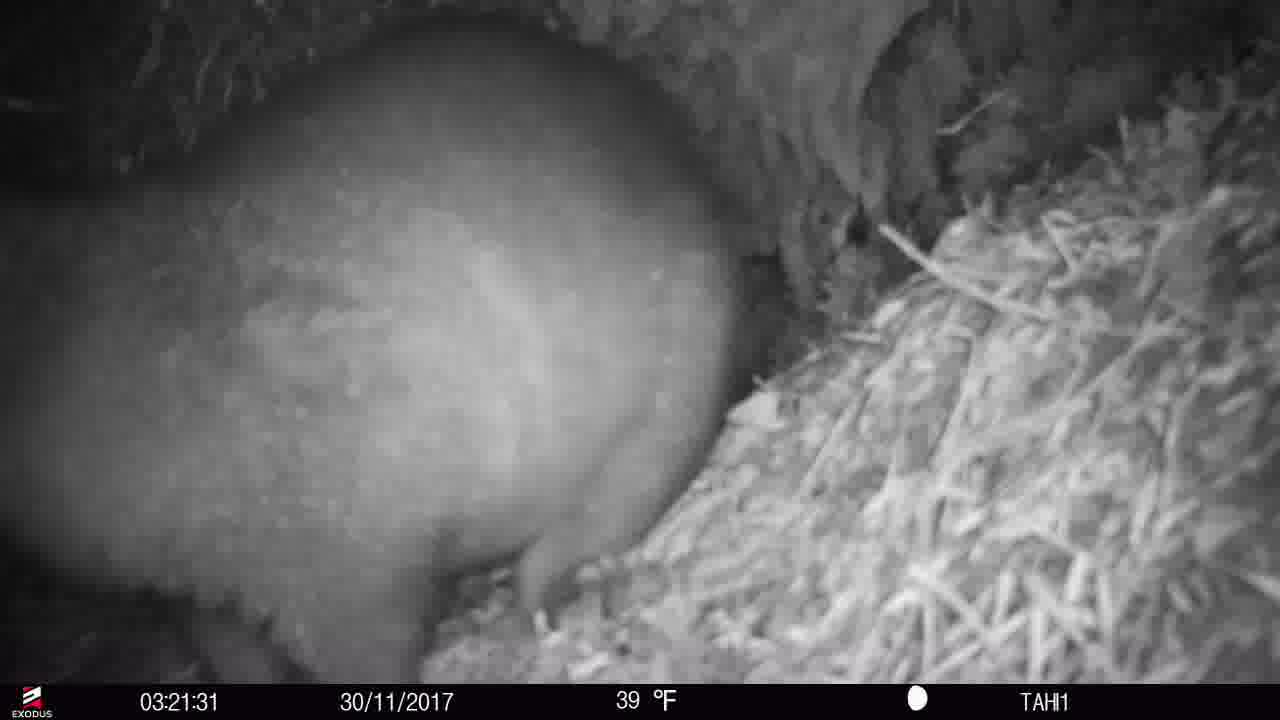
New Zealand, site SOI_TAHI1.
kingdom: Animalia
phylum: Chordata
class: Mammalia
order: Diprotodontia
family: Phalangeridae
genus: Trichosurus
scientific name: Trichosurus vulpecula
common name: common brushtail possum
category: possum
Possum (common brushtail possum) (Trichosurus vulpecula).